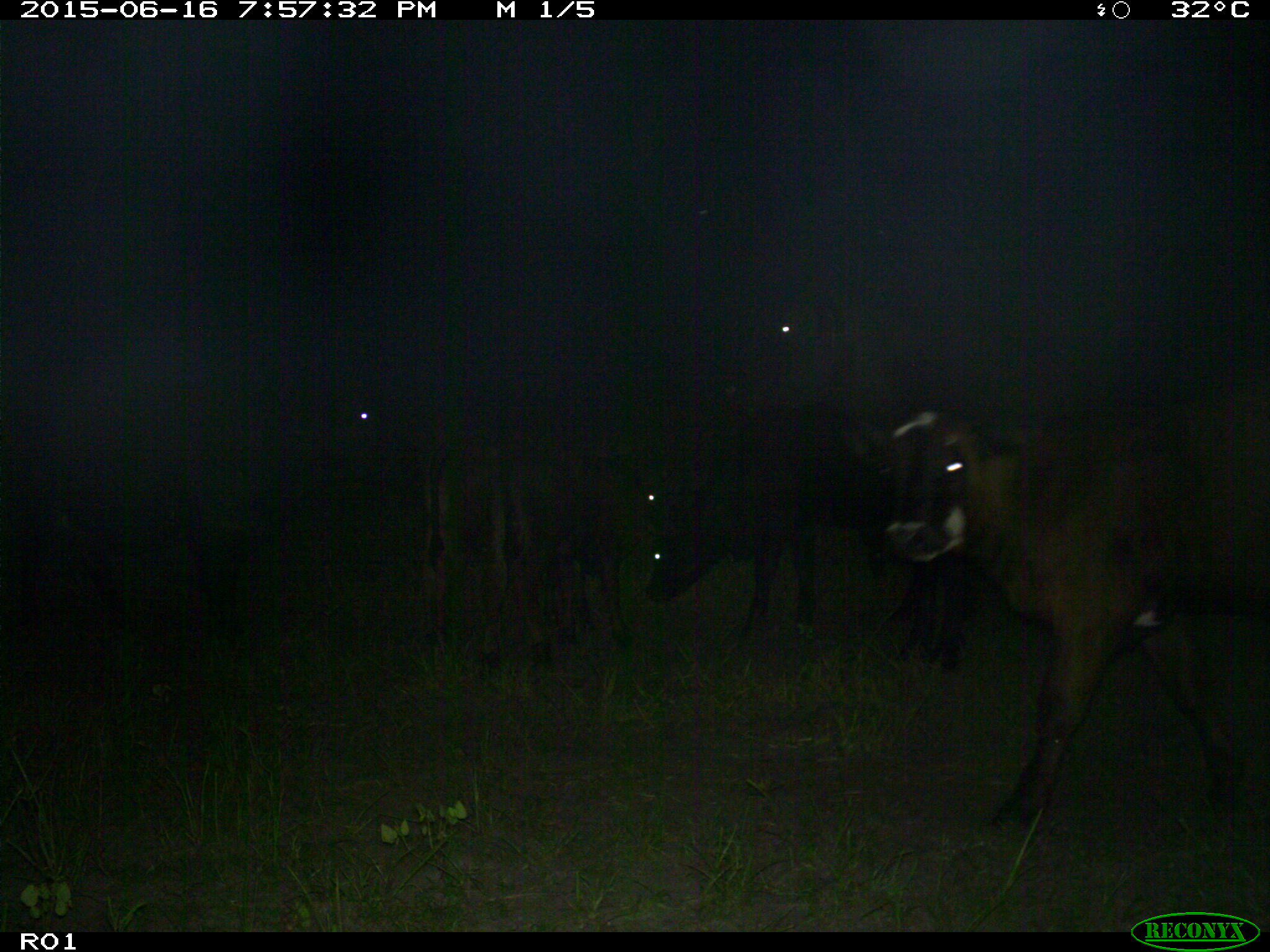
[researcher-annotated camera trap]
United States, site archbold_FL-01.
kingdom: Animalia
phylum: Chordata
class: Mammalia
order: Artiodactyla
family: Bovidae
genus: Bos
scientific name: Bos taurus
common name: domestic cow